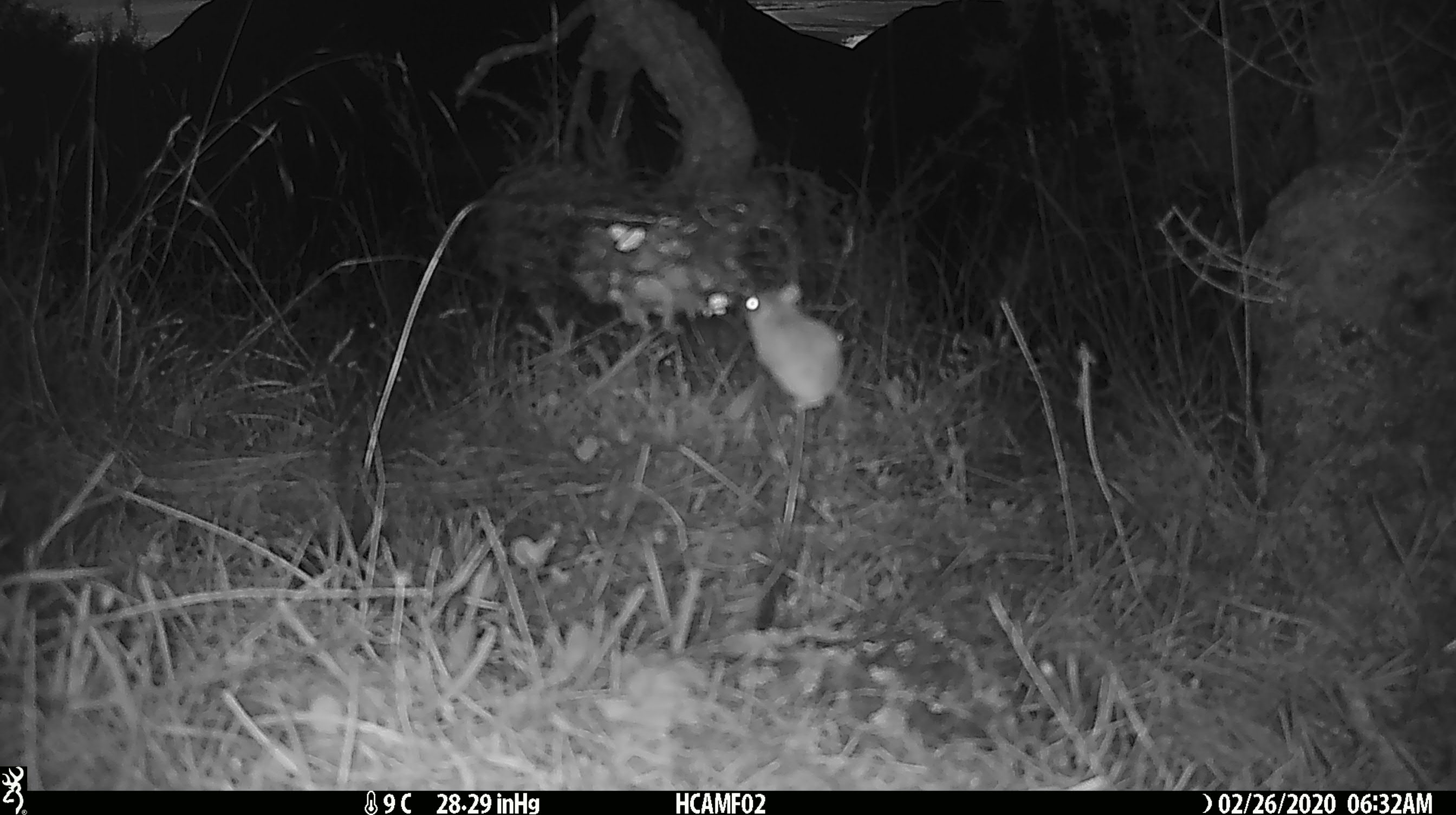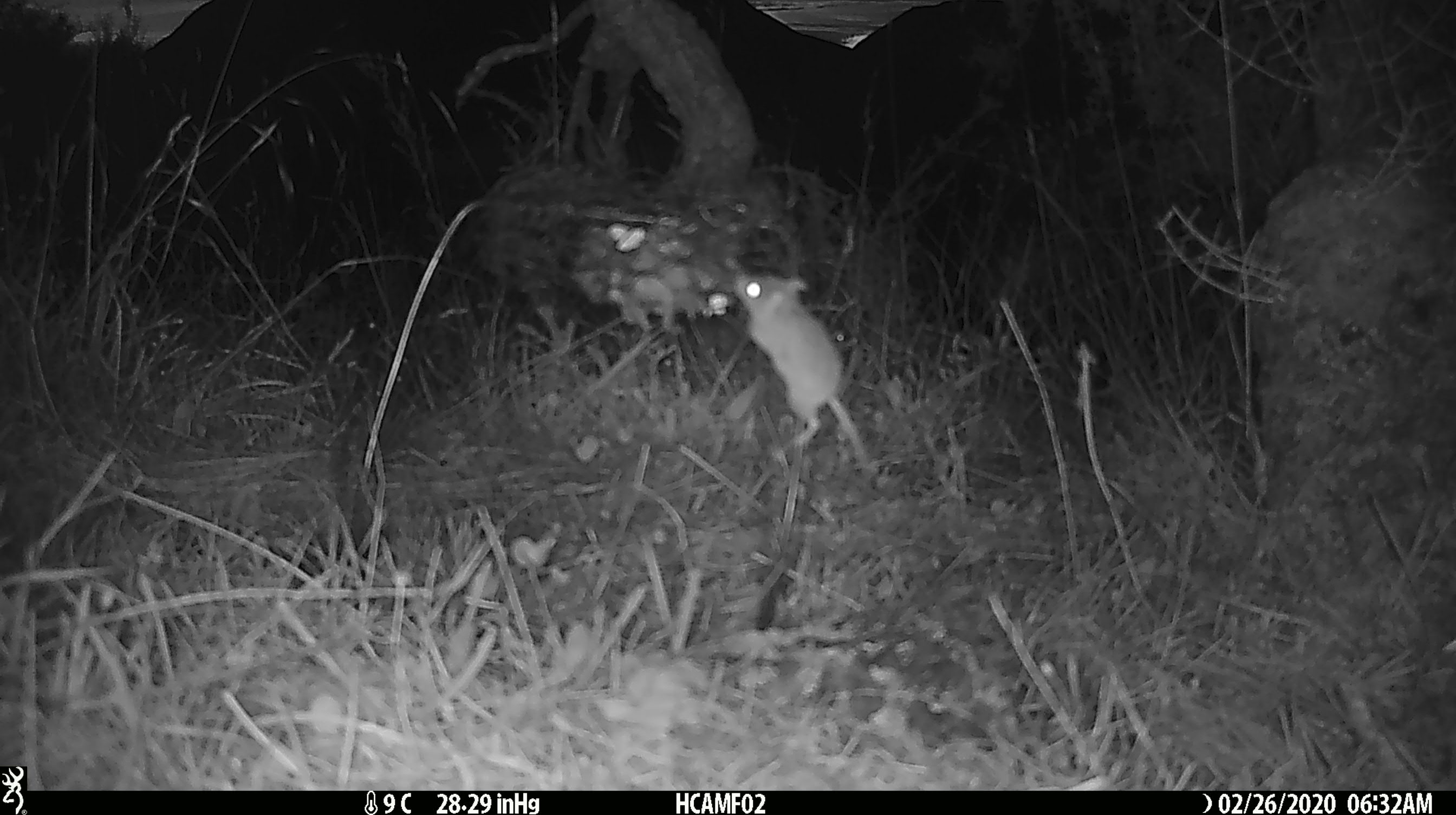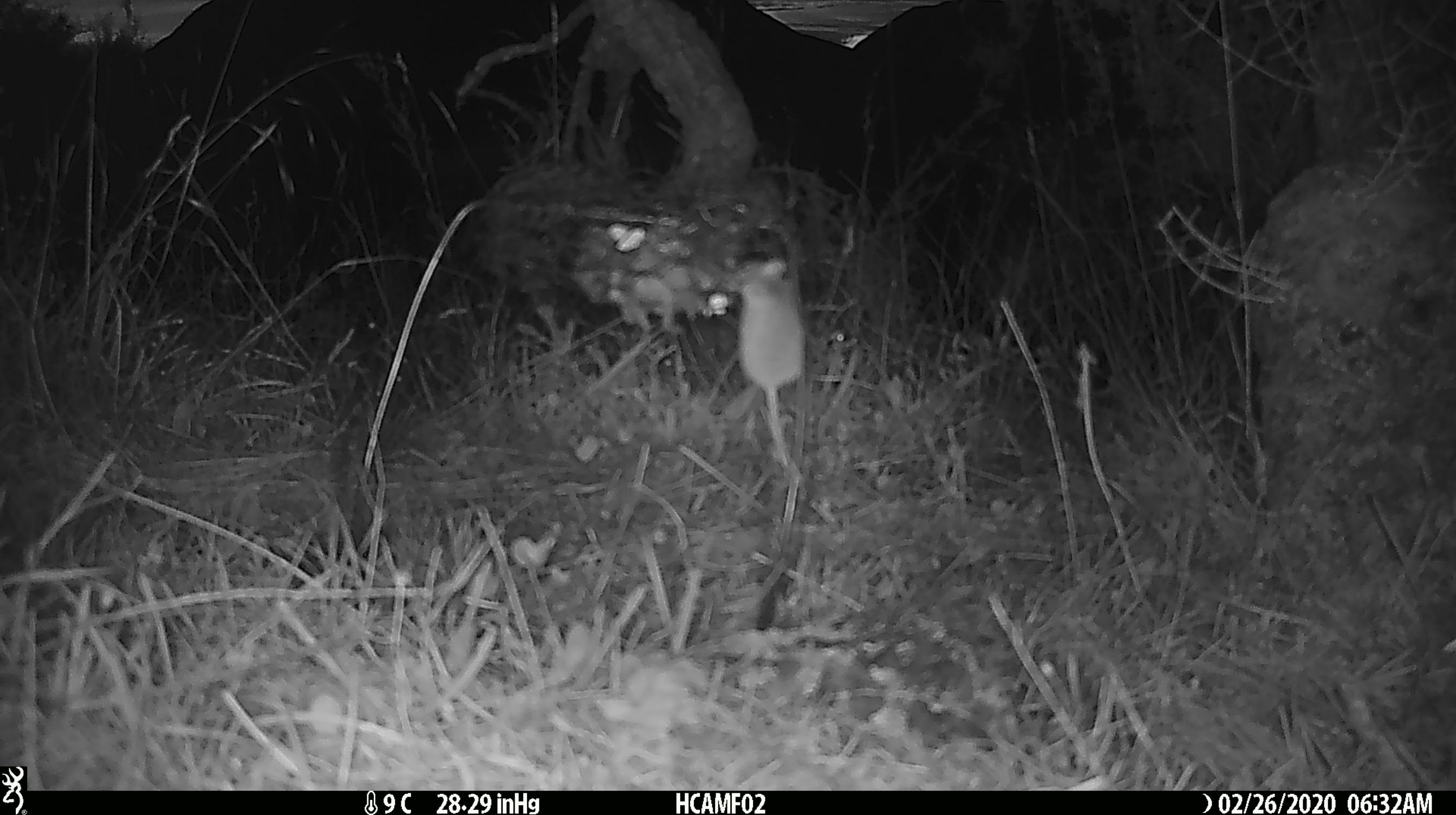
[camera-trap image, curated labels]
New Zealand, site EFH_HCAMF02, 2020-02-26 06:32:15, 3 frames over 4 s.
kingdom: Animalia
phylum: Chordata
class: Mammalia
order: Rodentia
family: Muridae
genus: Mus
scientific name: Mus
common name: mouse